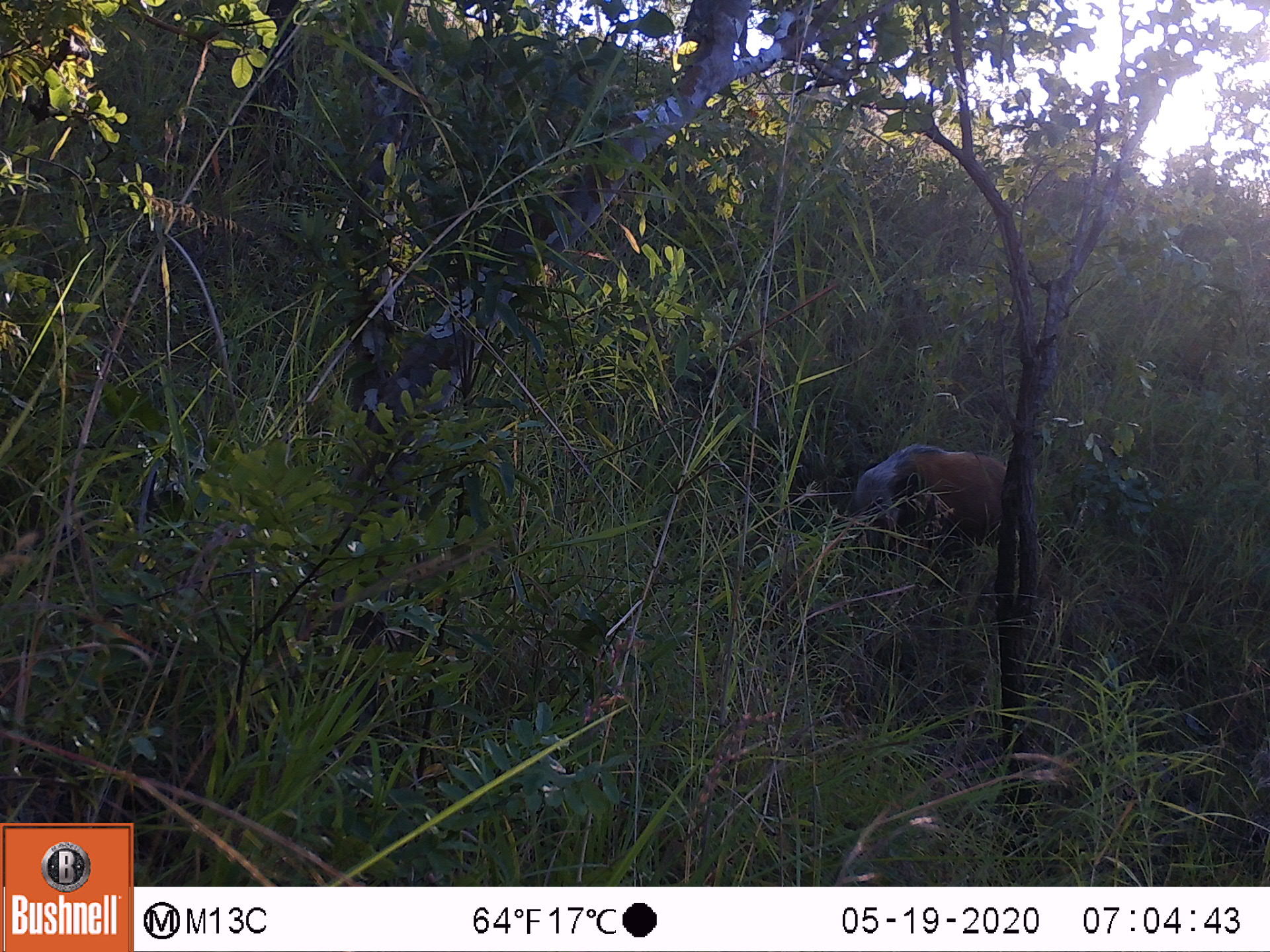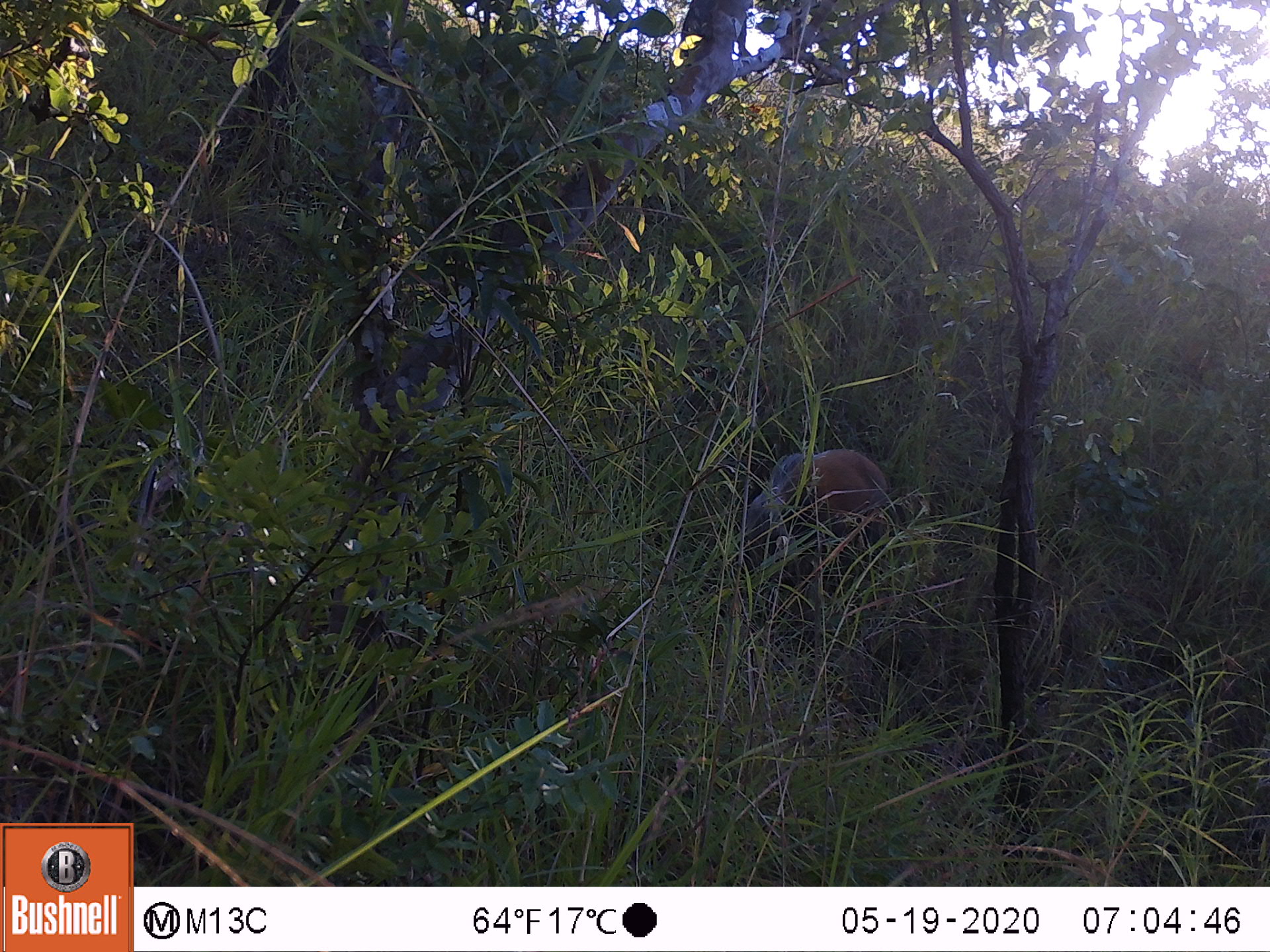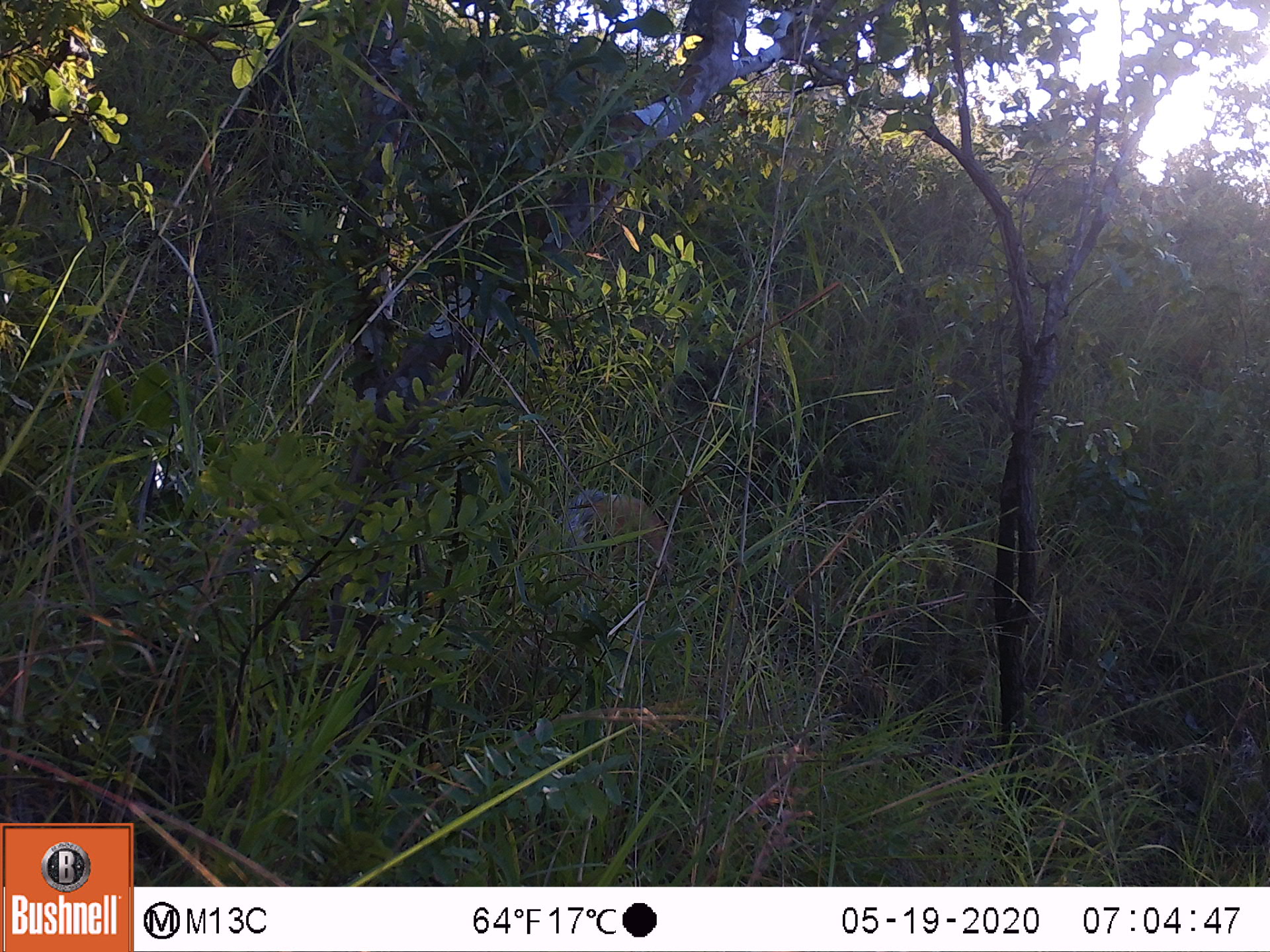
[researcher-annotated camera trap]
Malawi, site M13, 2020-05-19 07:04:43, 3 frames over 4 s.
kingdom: Animalia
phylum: Chordata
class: Mammalia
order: Artiodactyla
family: Suidae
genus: Potamochoerus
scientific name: Potamochoerus larvatus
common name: bushpig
Bushpig (Potamochoerus larvatus), count 1.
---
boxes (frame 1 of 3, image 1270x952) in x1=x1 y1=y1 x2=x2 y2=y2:
bushpig: x1=857 y1=434 x2=1008 y2=543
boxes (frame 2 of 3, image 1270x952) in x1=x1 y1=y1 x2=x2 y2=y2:
bushpig: x1=730 y1=445 x2=897 y2=557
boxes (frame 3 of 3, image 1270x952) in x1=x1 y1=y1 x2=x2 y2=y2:
bushpig: x1=536 y1=485 x2=679 y2=587